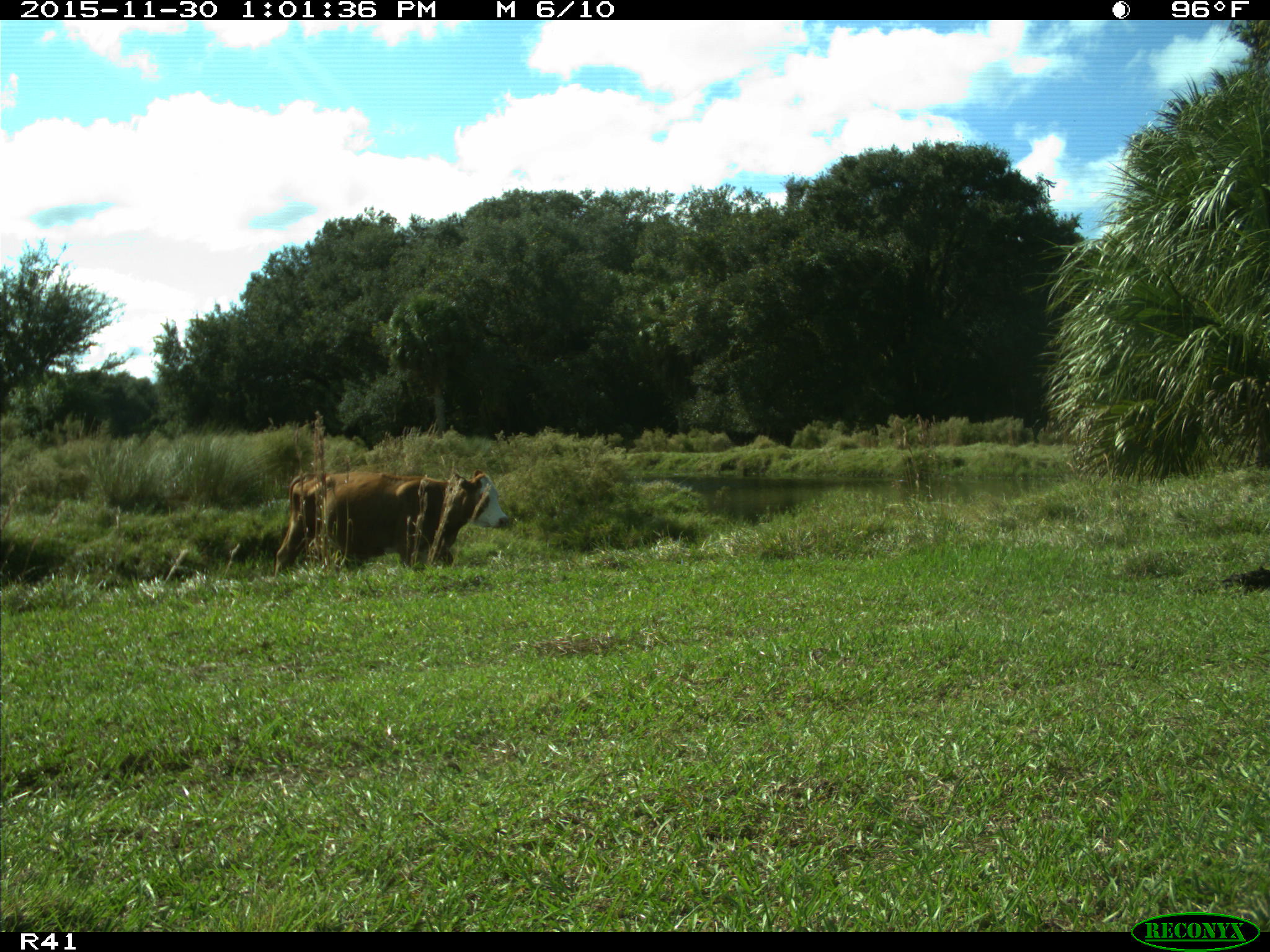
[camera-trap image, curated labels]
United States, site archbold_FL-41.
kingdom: Animalia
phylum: Chordata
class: Mammalia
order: Artiodactyla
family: Bovidae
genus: Bos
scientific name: Bos taurus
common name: domestic cow